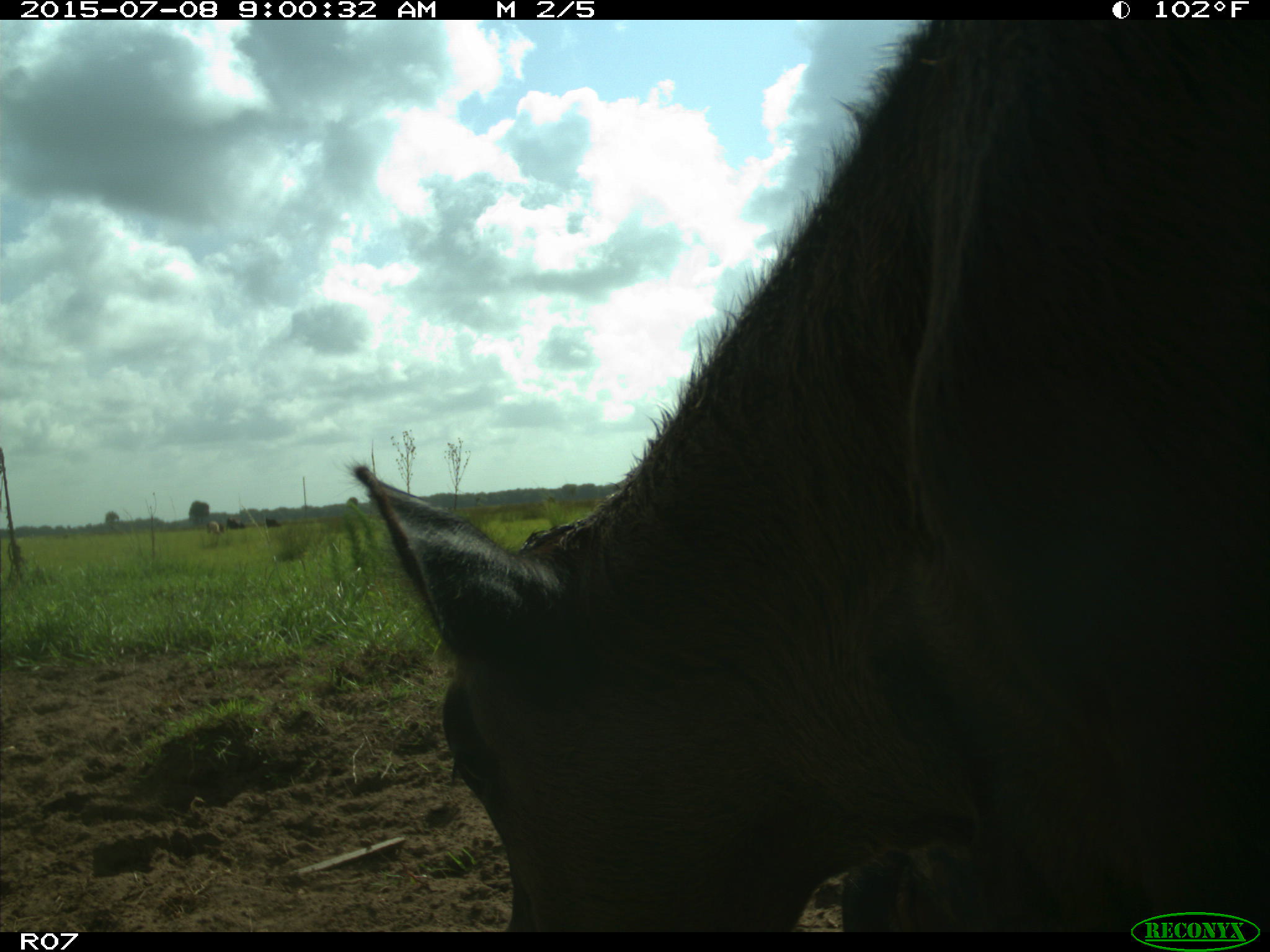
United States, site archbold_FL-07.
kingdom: Animalia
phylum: Chordata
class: Mammalia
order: Artiodactyla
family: Bovidae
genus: Bos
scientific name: Bos taurus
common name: domestic cow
Bos taurus (domestic cow).